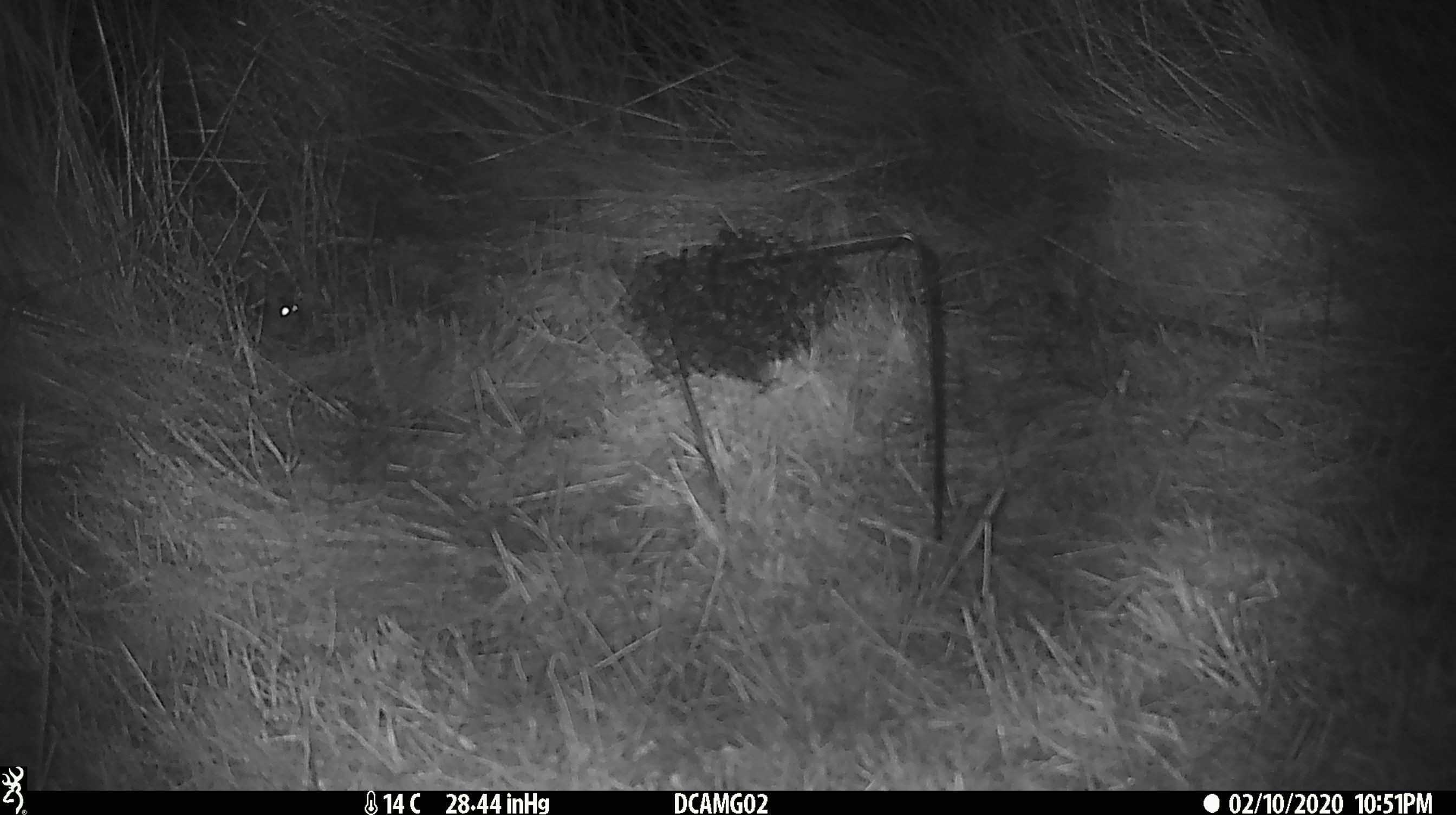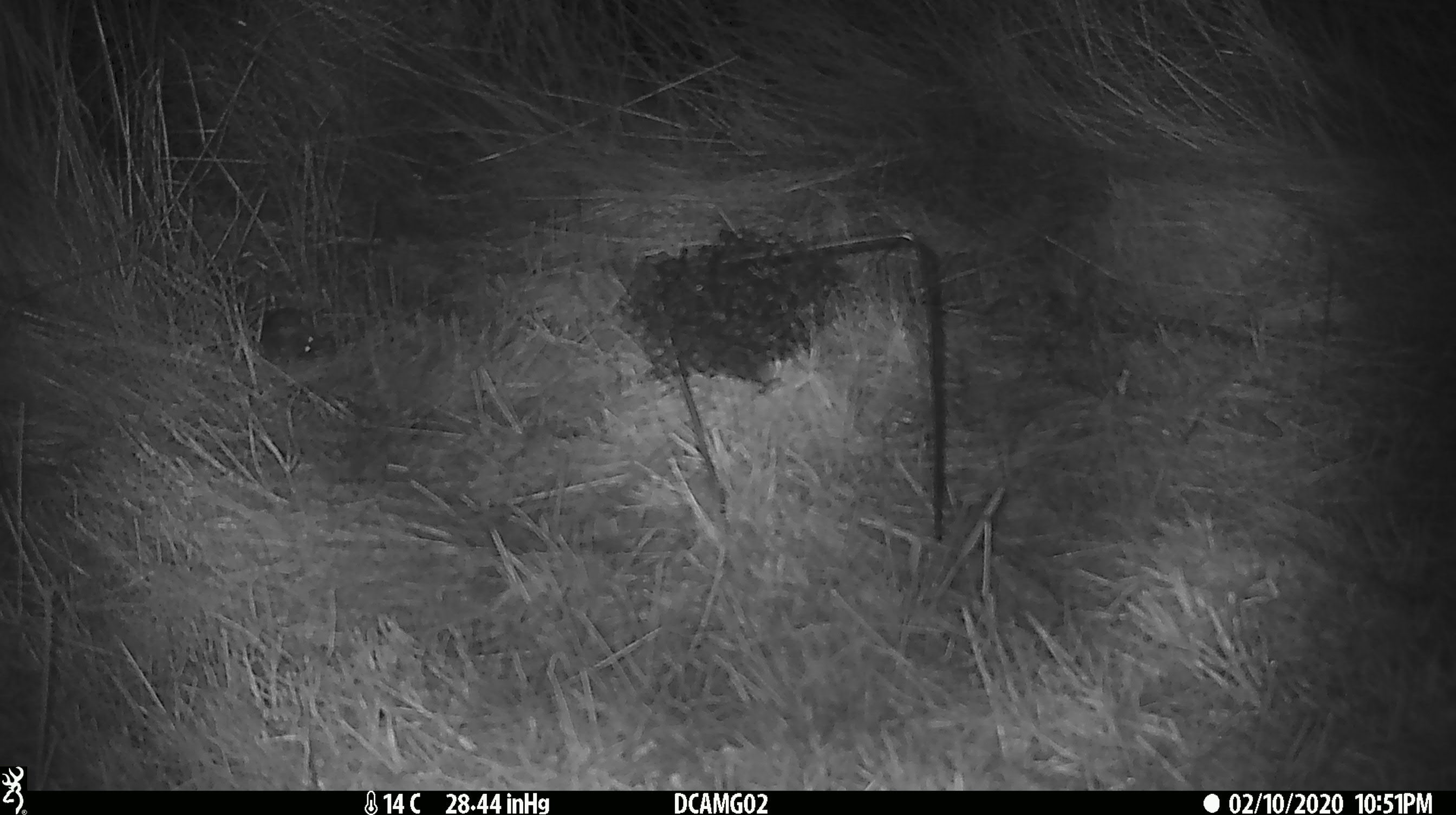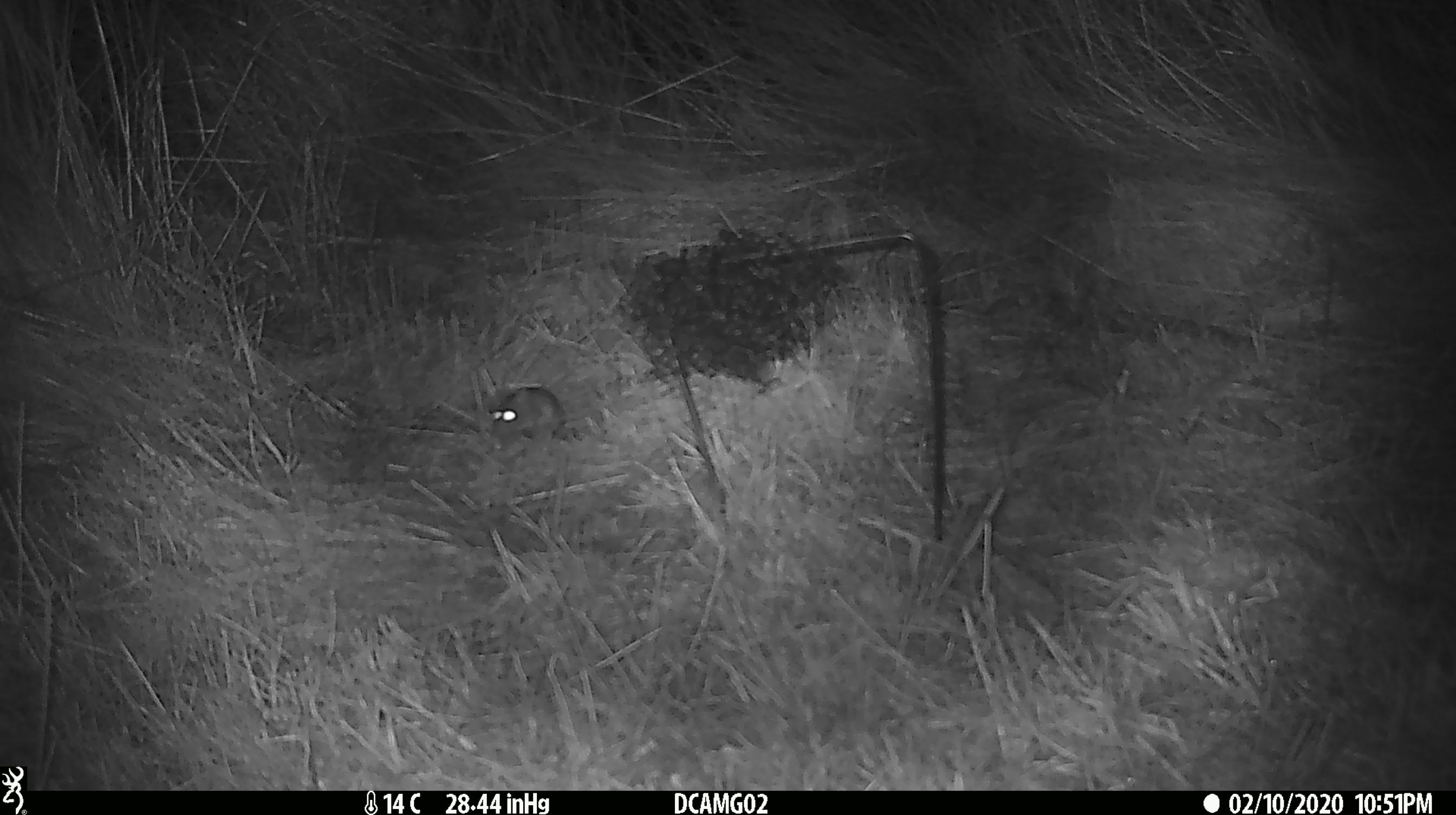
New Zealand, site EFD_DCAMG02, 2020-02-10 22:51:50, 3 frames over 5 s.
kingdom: Animalia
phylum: Chordata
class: Mammalia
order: Rodentia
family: Muridae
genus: Mus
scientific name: Mus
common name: mouse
Mouse (Mus).